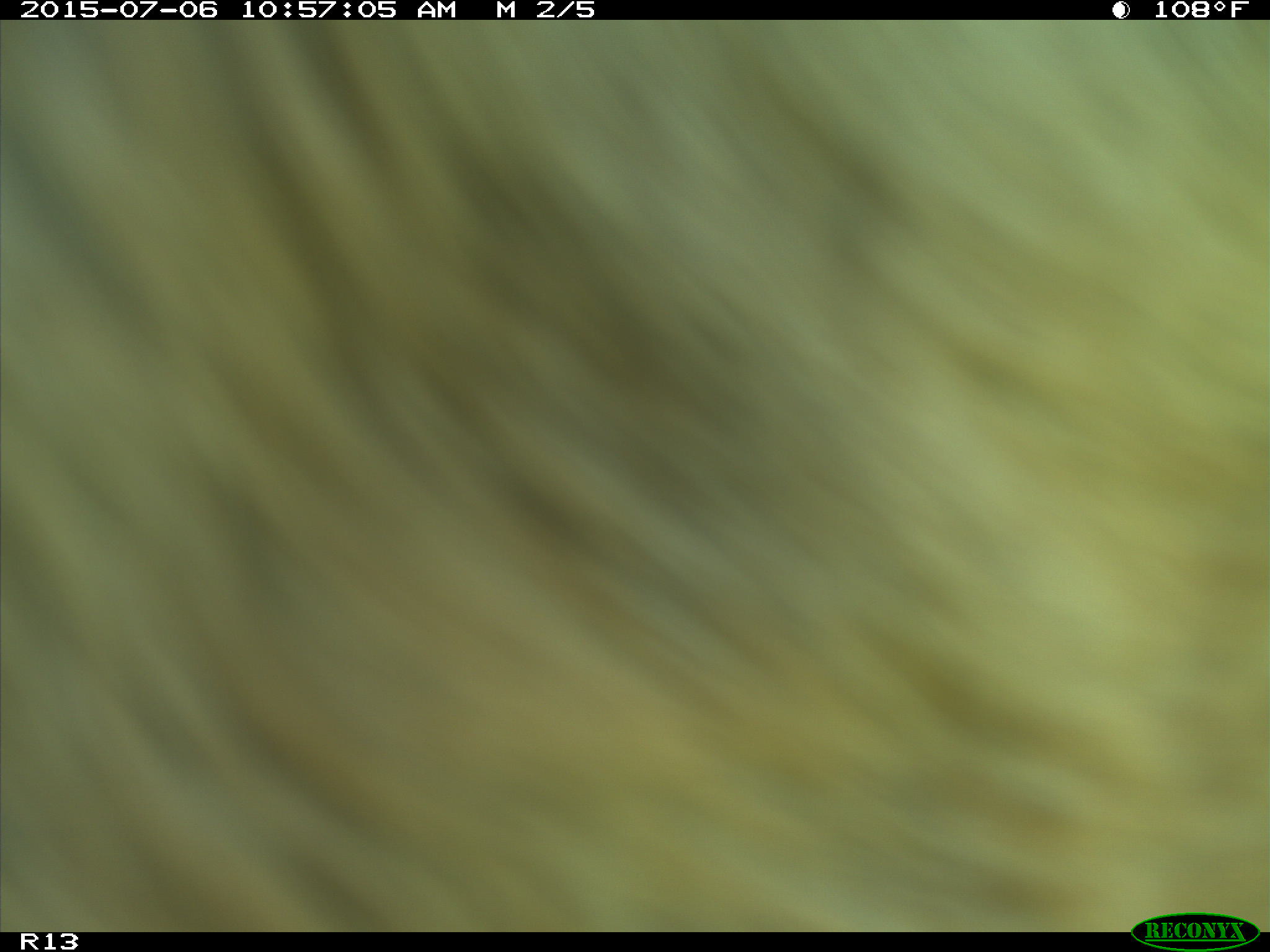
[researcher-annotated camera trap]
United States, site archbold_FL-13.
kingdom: Animalia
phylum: Chordata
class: Mammalia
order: Artiodactyla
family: Bovidae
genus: Bos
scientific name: Bos taurus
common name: domestic cow